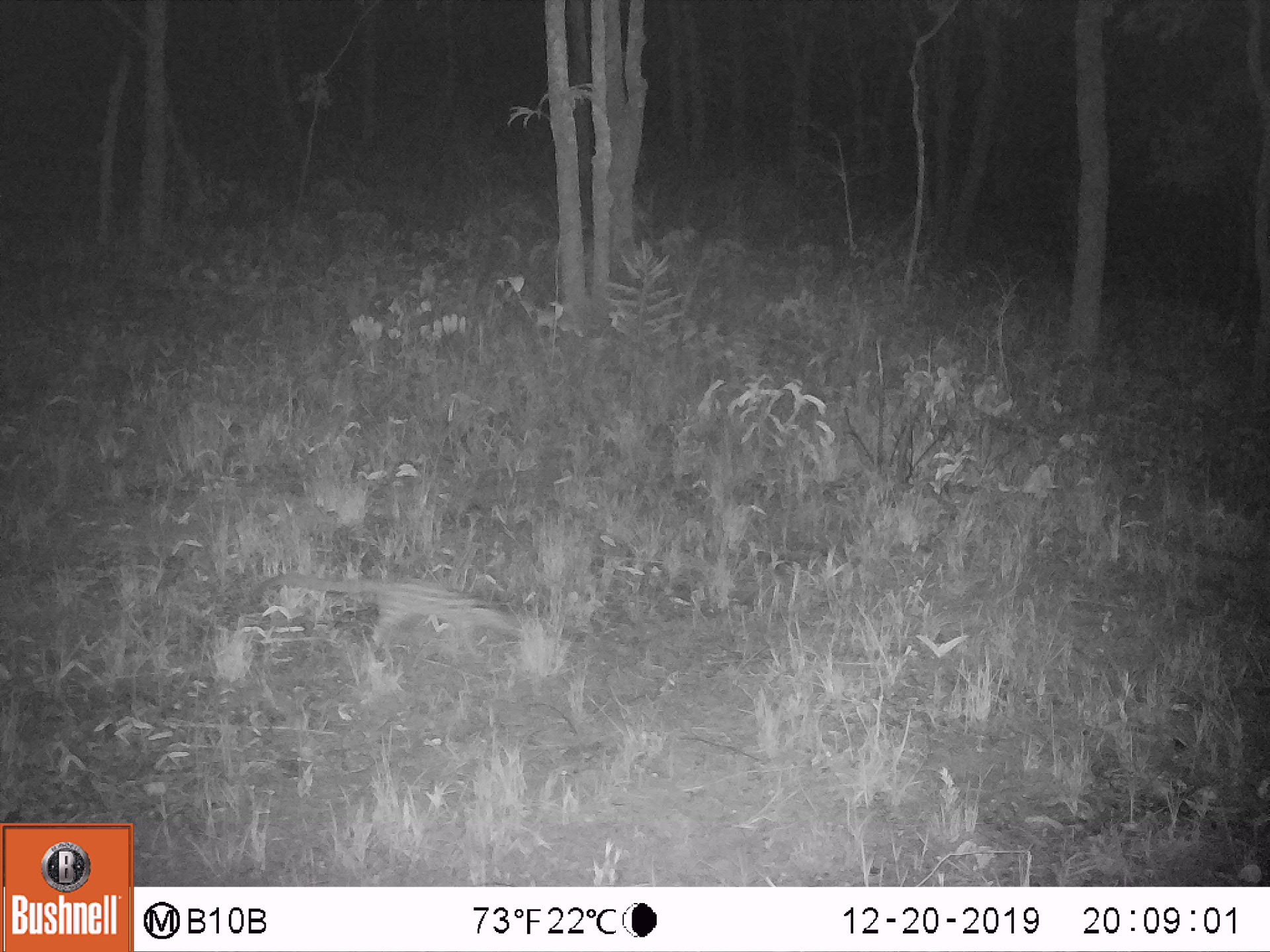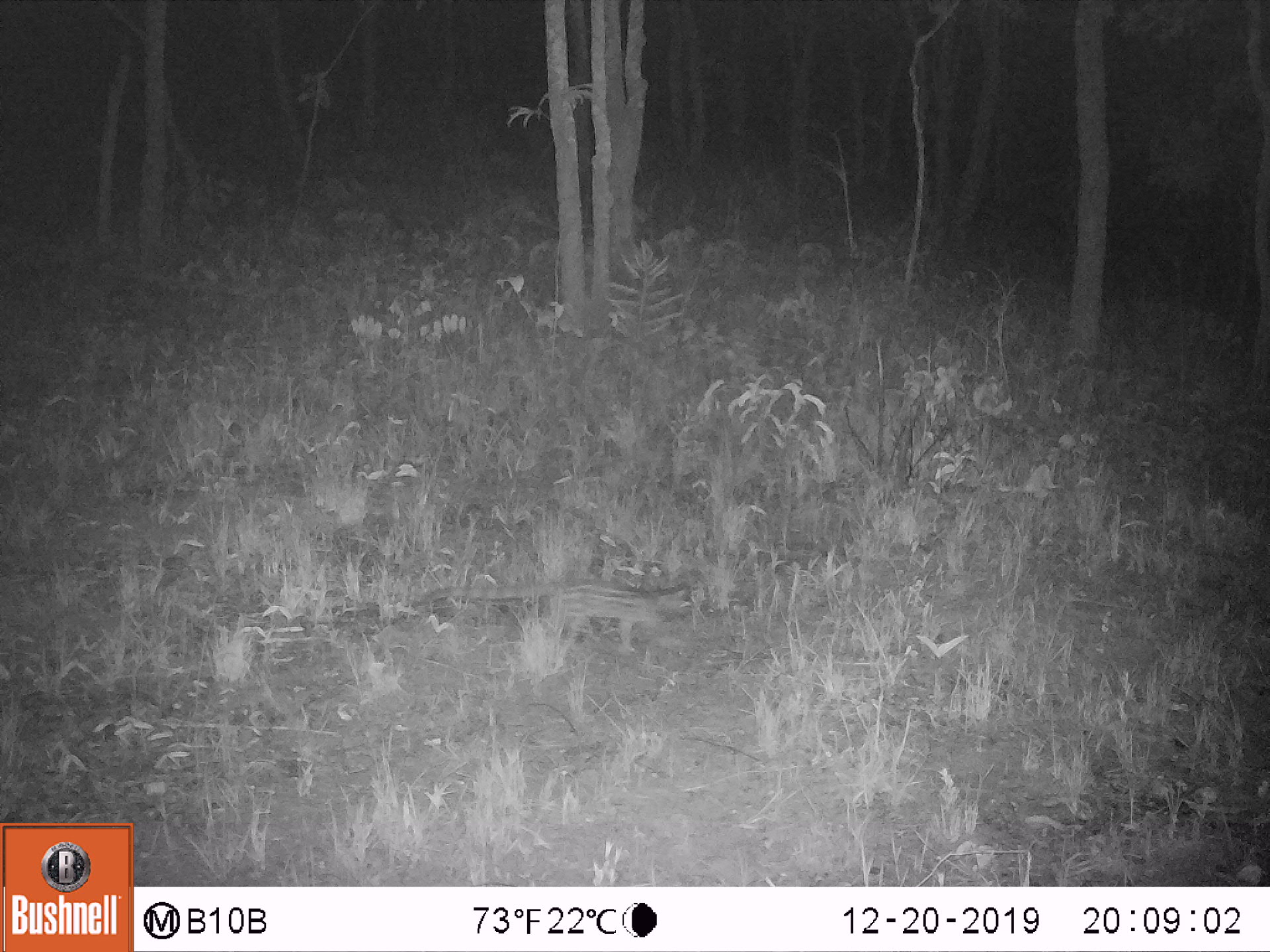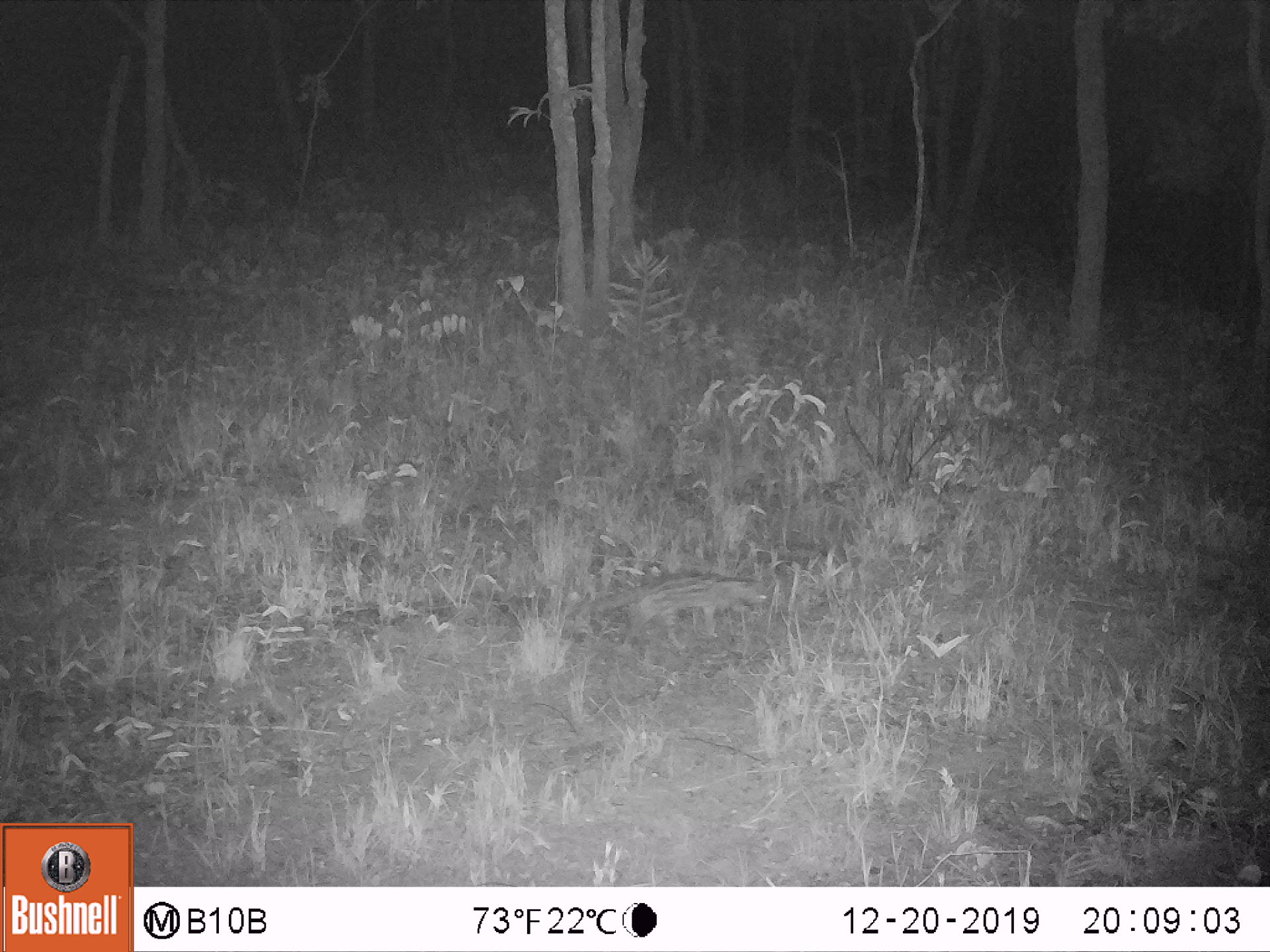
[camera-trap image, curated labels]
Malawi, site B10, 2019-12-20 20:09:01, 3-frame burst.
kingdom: Animalia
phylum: Chordata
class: Mammalia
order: Carnivora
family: Viverridae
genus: Genetta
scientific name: Genetta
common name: genet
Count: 1.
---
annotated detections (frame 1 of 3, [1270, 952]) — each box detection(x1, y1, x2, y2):
genet: detection(260, 562, 555, 656)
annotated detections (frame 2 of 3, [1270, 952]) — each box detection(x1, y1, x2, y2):
genet: detection(420, 586, 717, 640)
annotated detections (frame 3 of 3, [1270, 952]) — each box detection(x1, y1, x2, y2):
genet: detection(534, 566, 784, 635)